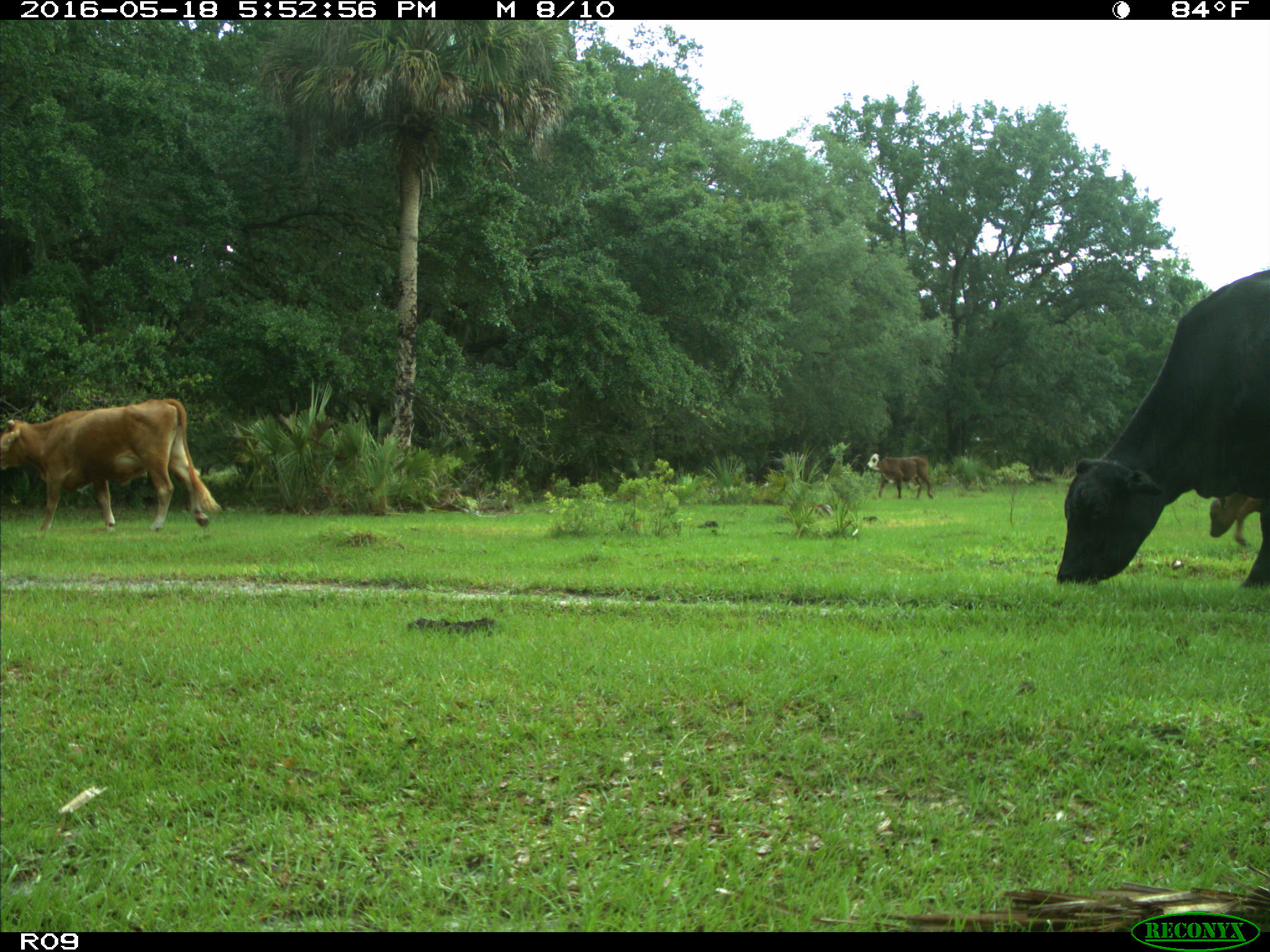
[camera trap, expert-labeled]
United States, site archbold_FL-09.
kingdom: Animalia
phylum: Chordata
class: Mammalia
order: Artiodactyla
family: Bovidae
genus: Bos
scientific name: Bos taurus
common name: domestic cow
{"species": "Bos taurus (domestic cow)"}